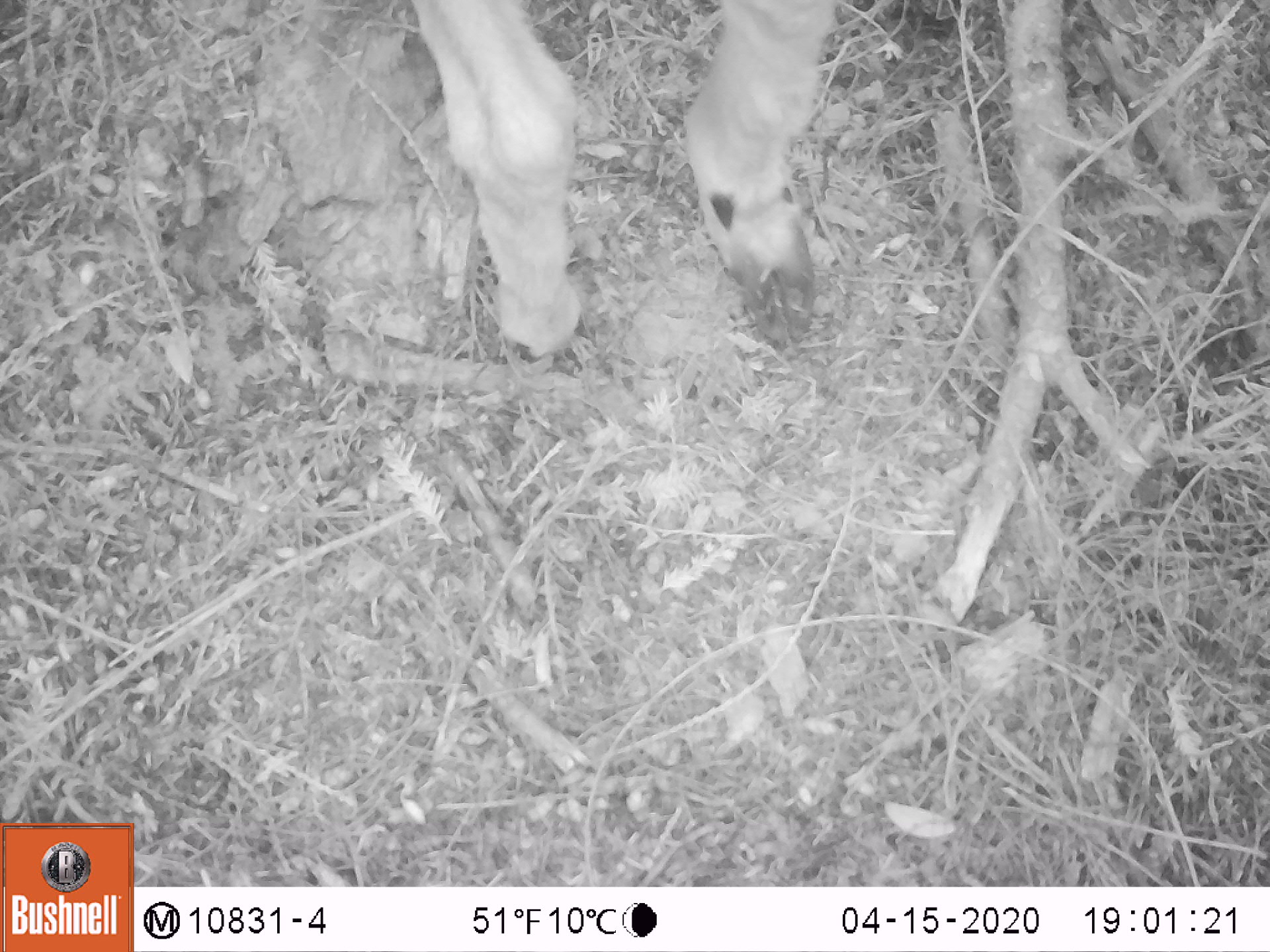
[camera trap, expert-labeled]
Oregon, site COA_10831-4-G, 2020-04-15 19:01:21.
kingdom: Animalia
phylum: Chordata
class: Mammalia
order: Artiodactyla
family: Cervidae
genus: Odocoileus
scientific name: Odocoileus hemionus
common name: black-tailed deer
Black-tailed deer (Odocoileus hemionus).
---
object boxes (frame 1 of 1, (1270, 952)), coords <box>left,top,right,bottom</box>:
black-tailed deer: <box>380,0,858,384</box>